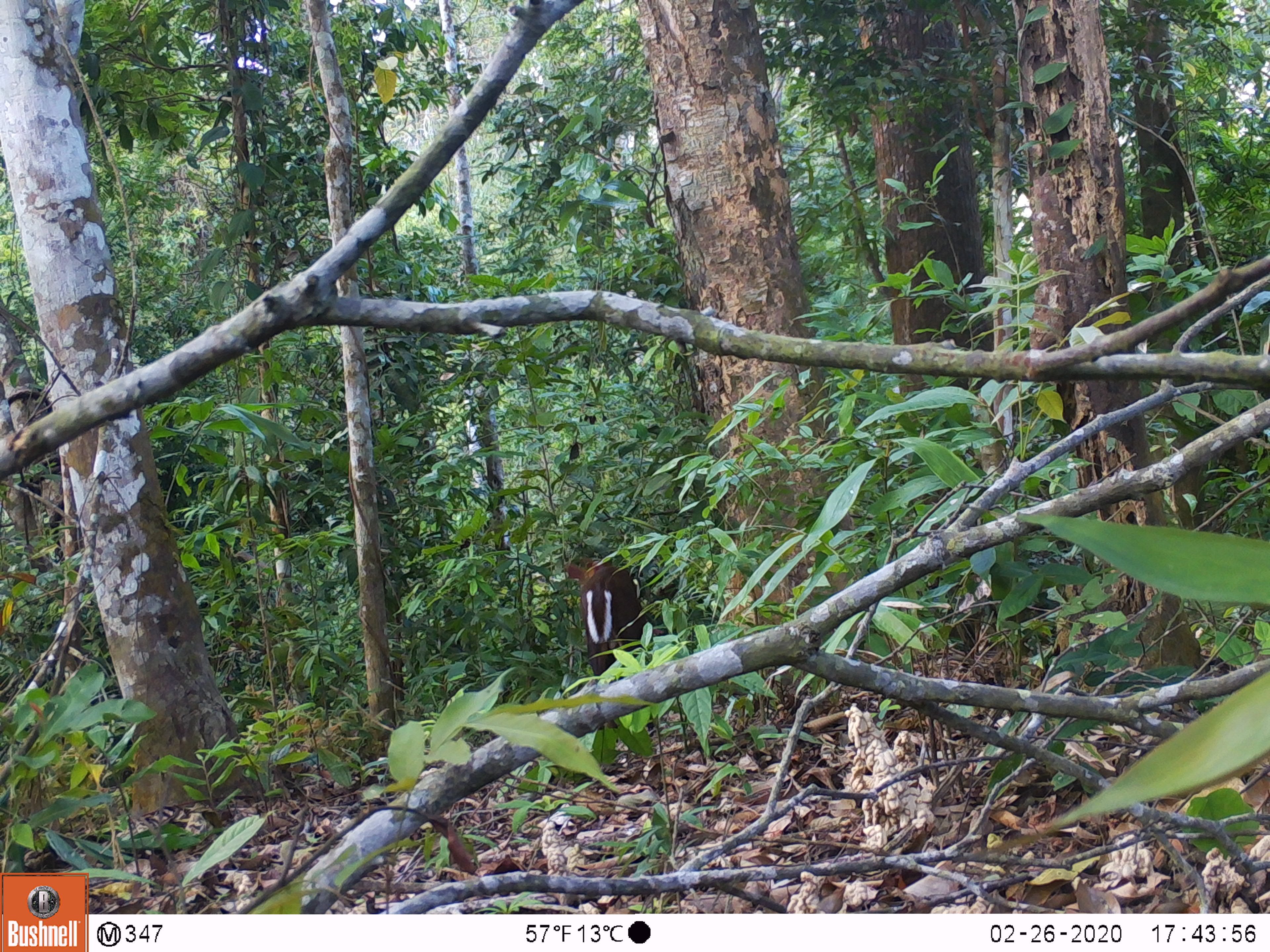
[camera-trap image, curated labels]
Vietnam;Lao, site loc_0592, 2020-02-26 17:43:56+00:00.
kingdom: Animalia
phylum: Chordata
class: Mammalia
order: Artiodactyla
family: Cervidae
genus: Muntiacus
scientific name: Muntiacus rooseveltorum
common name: roosevelt's muntjac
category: roosevelts muntjac group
Roosevelts muntjac group (roosevelt's muntjac) (Muntiacus rooseveltorum). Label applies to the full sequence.